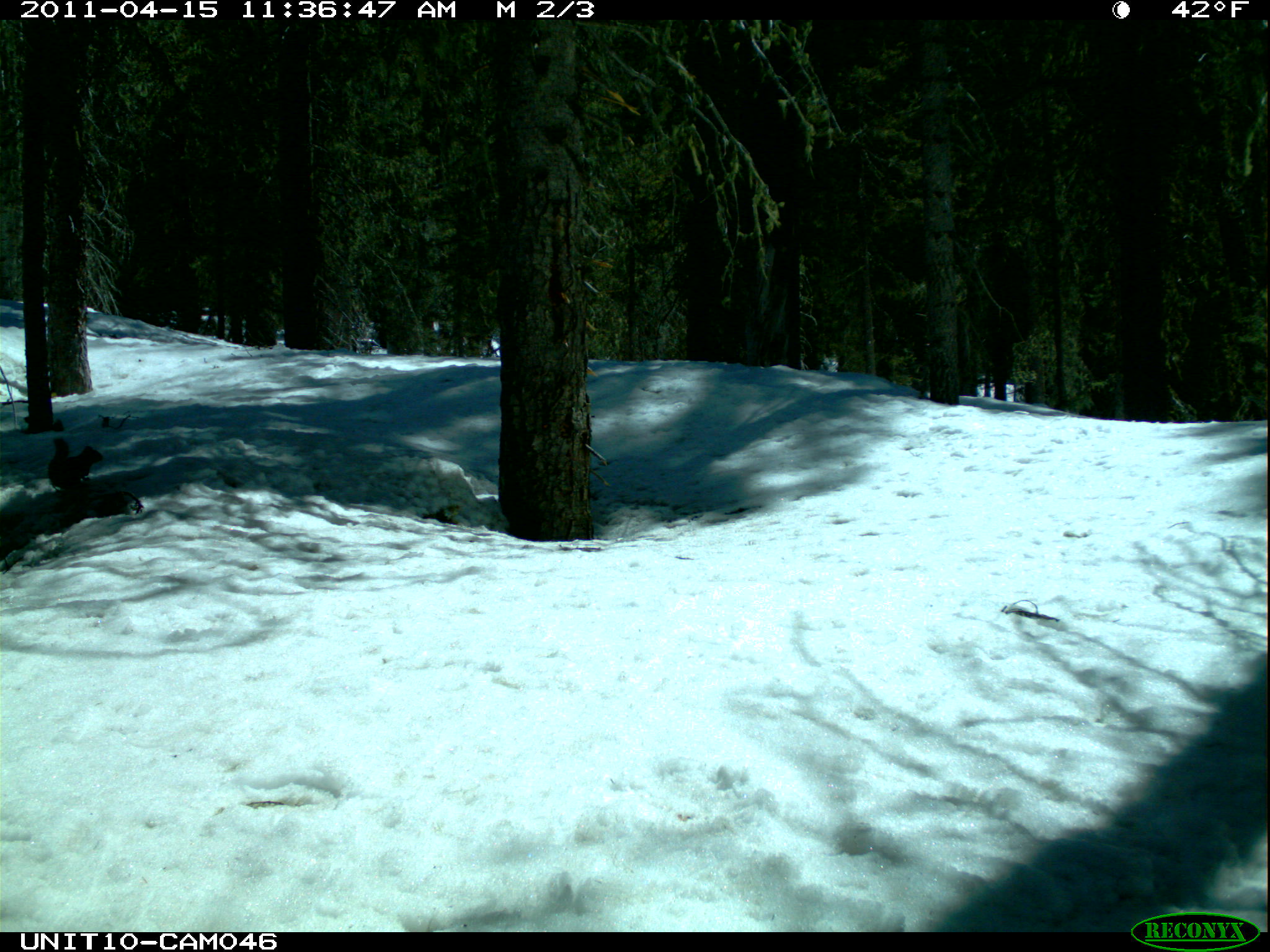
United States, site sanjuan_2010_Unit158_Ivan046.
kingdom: Animalia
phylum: Chordata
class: Mammalia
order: Rodentia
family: Sciuridae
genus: Tamiasciurus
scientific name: Tamiasciurus hudsonicus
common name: american red squirrel